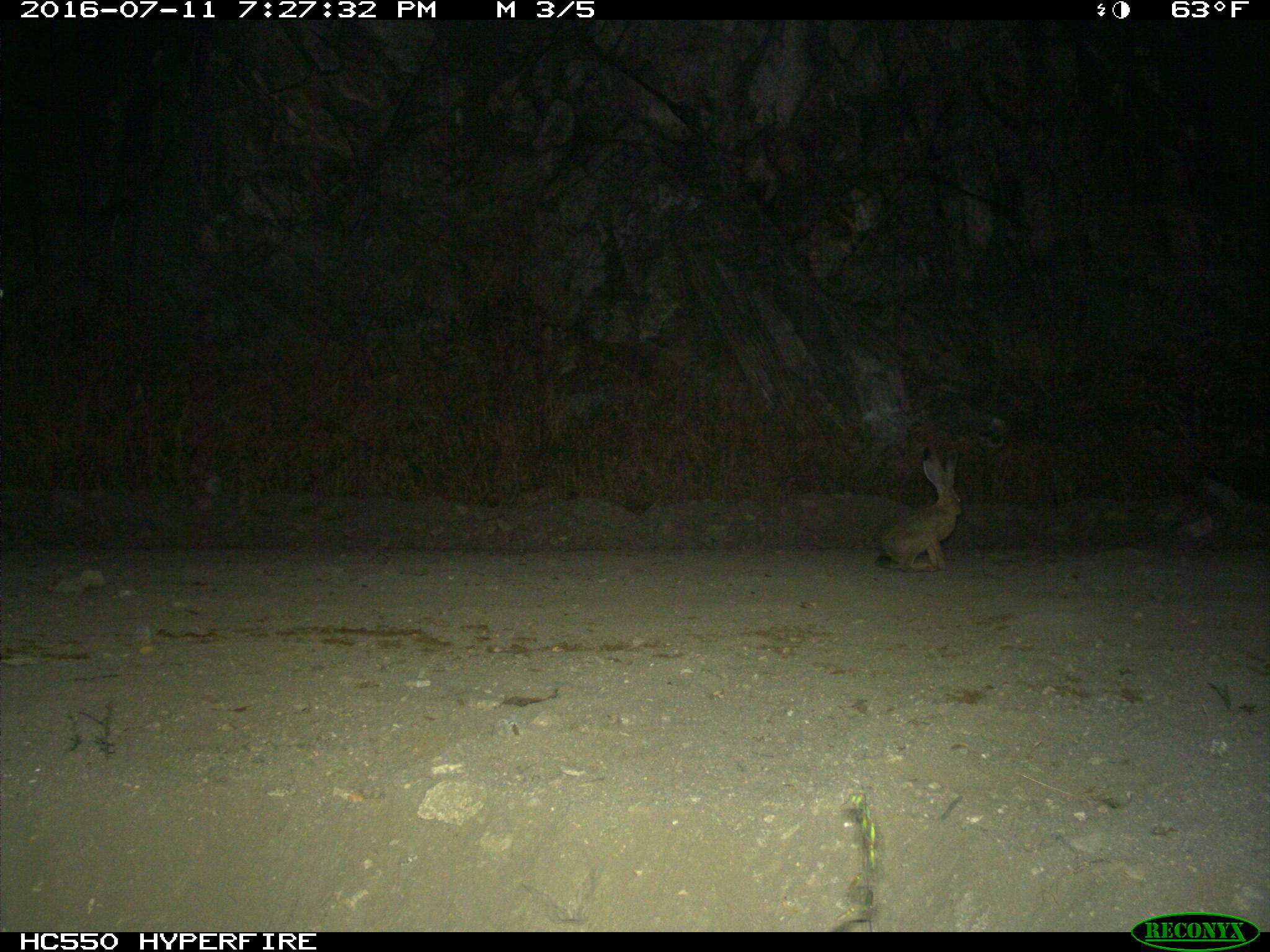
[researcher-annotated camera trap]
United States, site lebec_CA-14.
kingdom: Animalia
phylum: Chordata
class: Mammalia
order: Lagomorpha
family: Leporidae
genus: Lepus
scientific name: Lepus californicus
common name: black-tailed jackrabbit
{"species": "Lepus californicus (black-tailed jackrabbit)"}